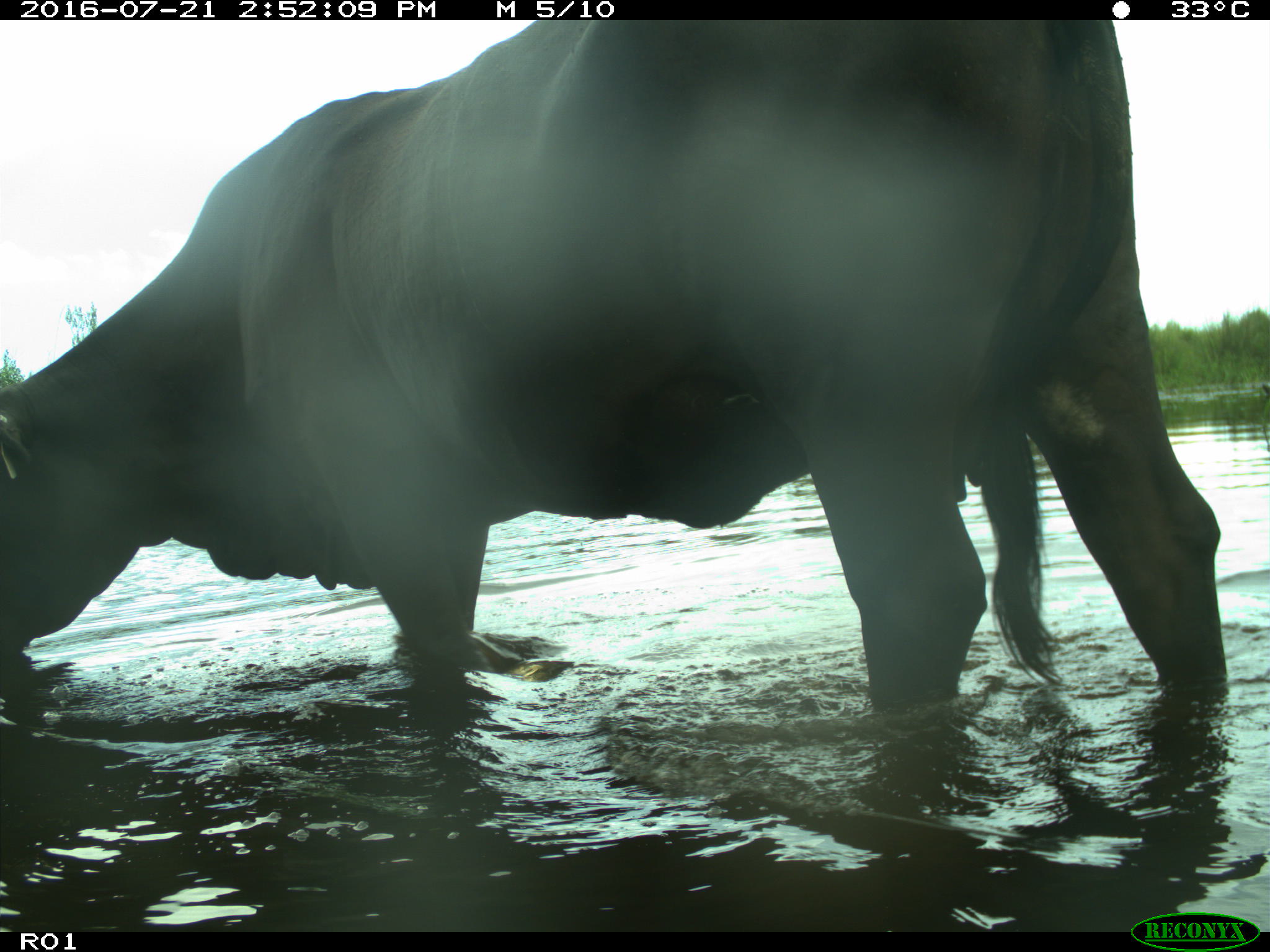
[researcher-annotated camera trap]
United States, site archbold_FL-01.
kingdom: Animalia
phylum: Chordata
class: Mammalia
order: Artiodactyla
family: Bovidae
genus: Bos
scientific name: Bos taurus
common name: domestic cow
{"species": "Bos taurus (domestic cow)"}